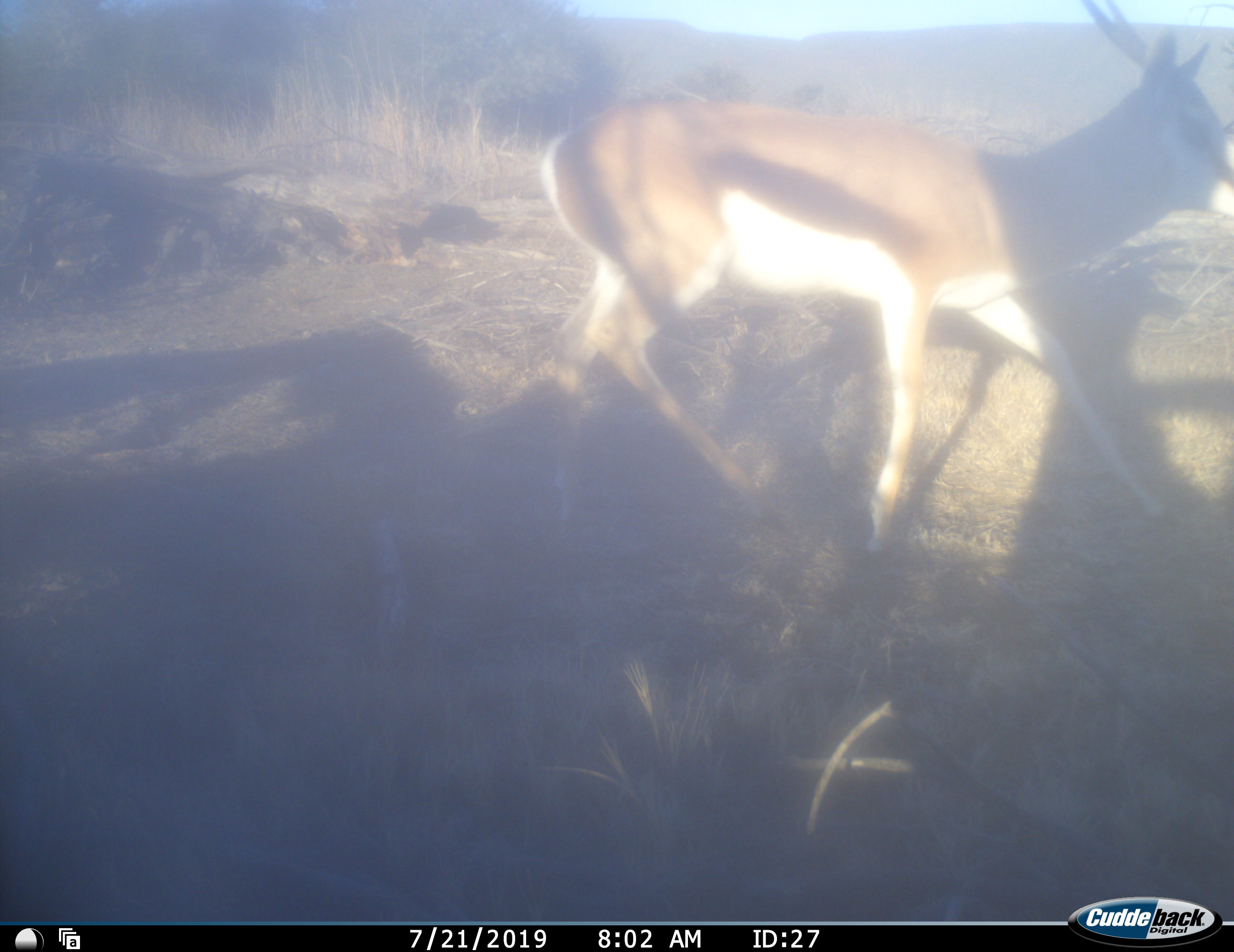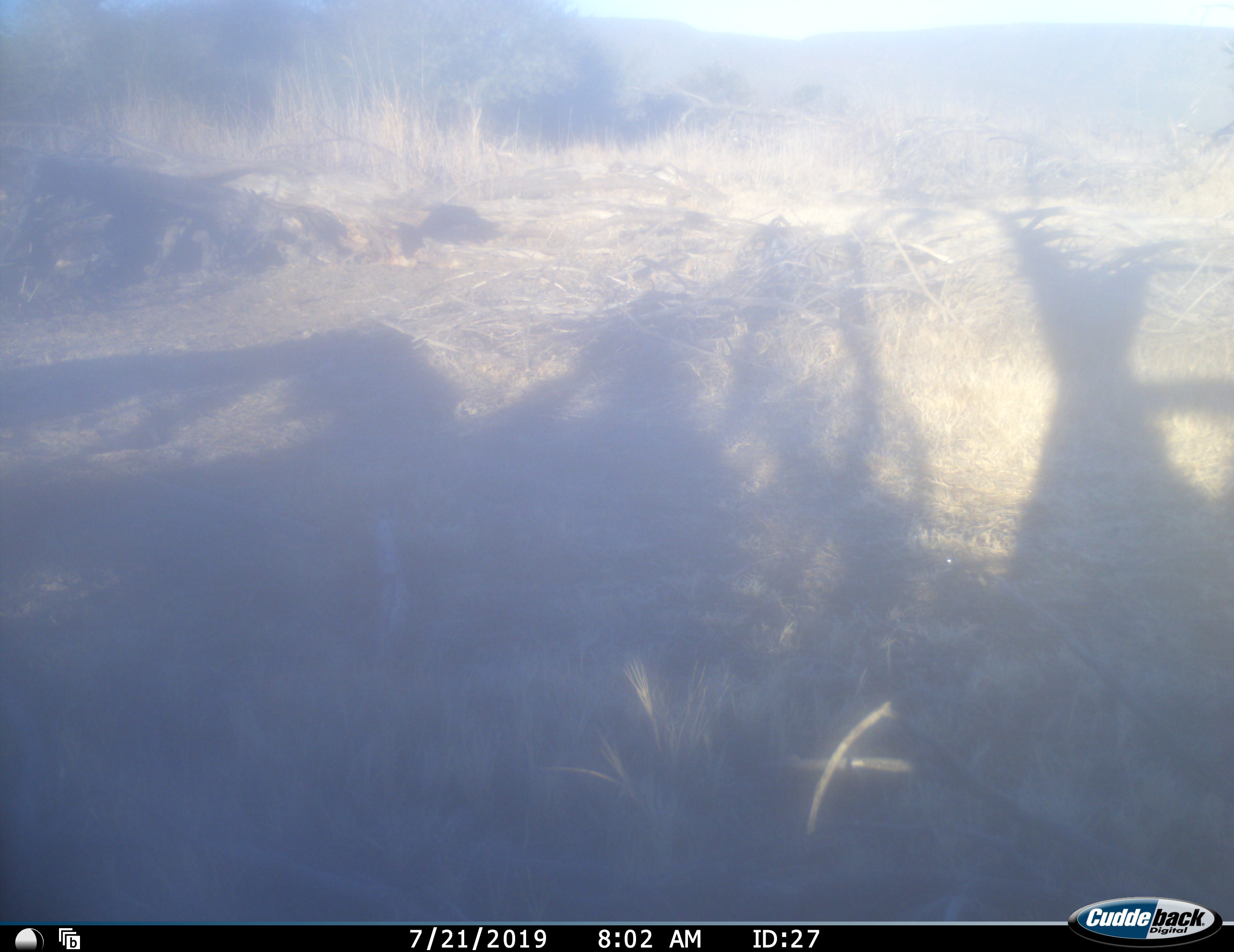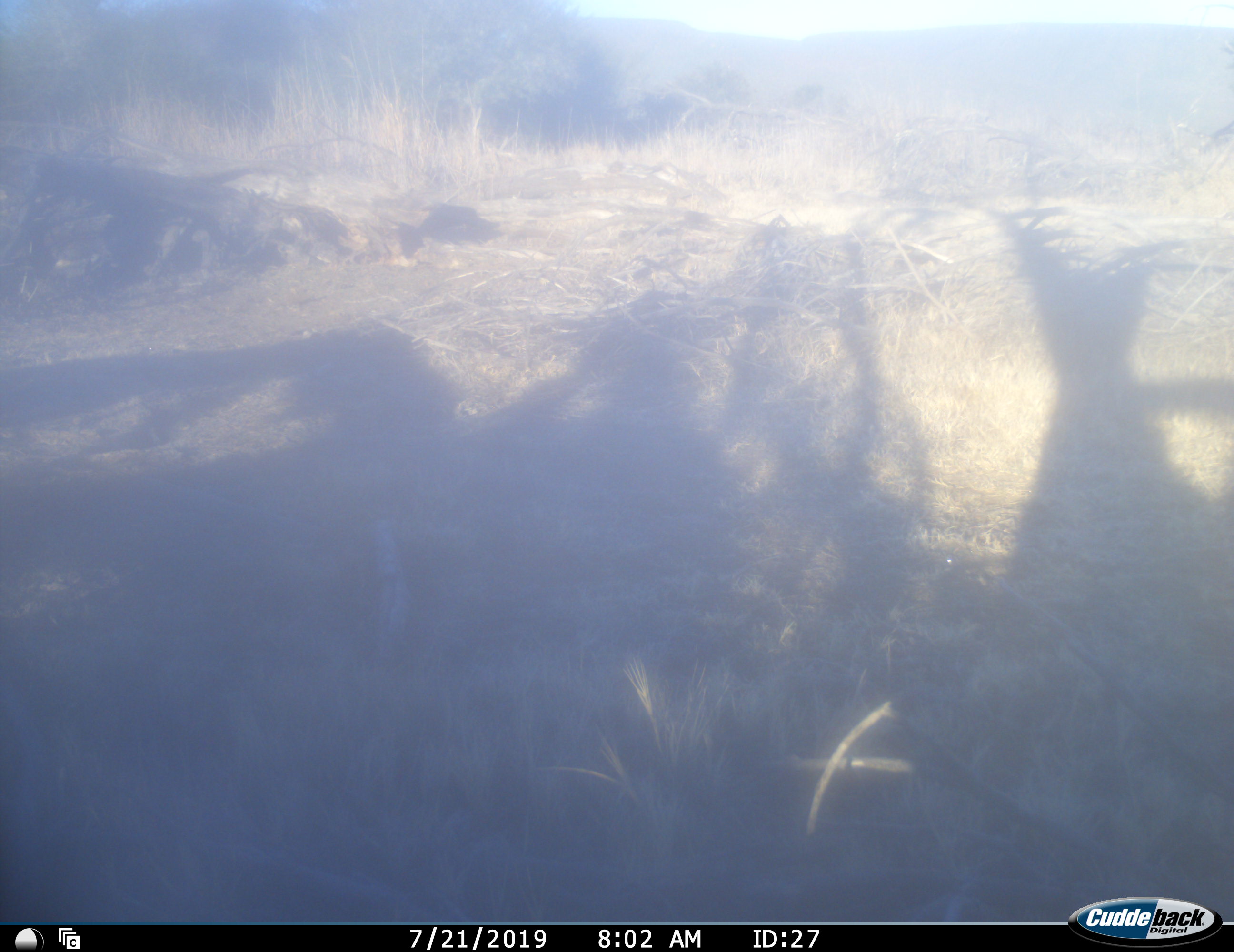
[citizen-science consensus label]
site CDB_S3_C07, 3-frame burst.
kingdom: Animalia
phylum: Chordata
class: Mammalia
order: Artiodactyla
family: Bovidae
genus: Antidorcas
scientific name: Antidorcas marsupialis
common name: springbok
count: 1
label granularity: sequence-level